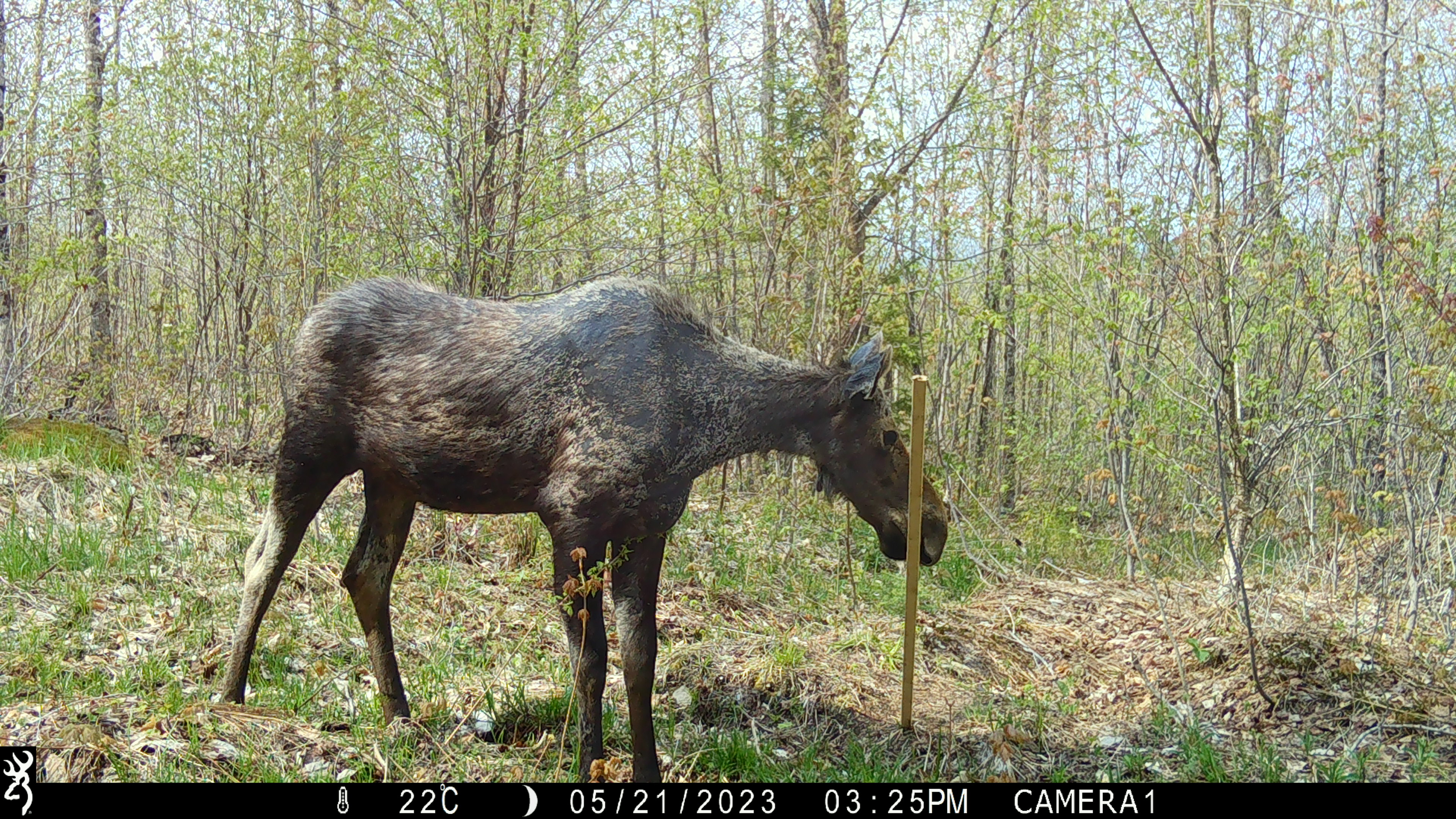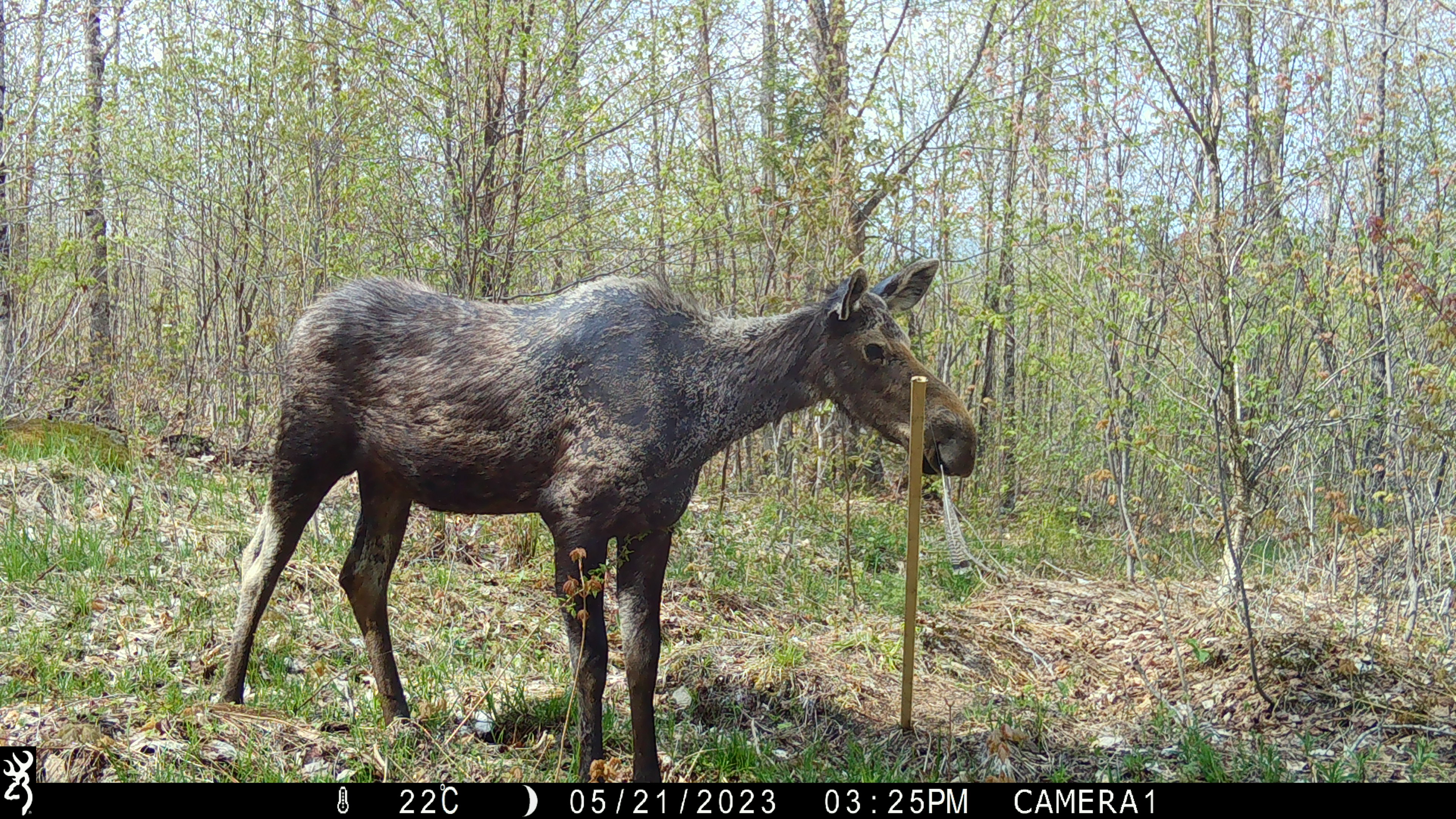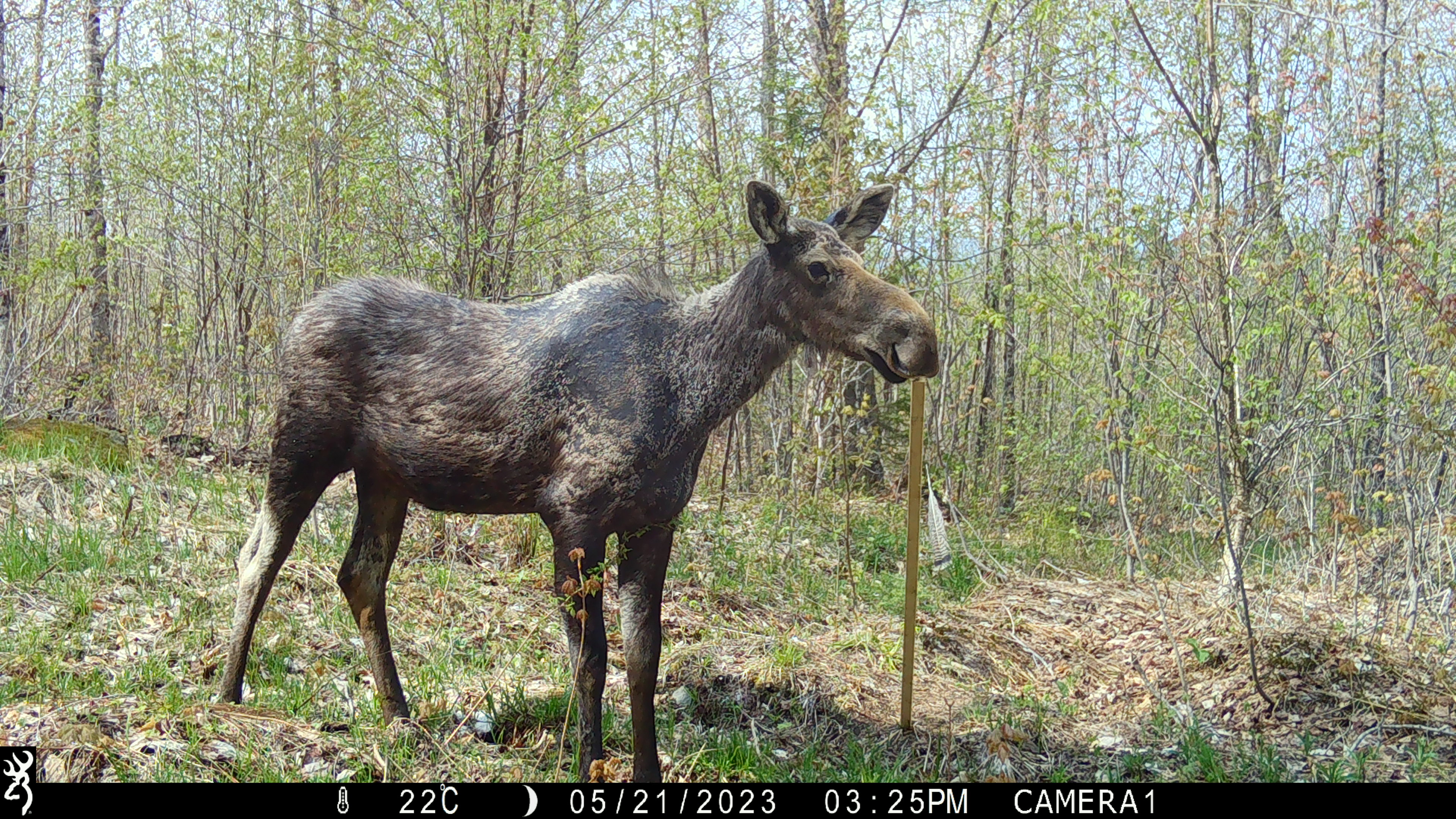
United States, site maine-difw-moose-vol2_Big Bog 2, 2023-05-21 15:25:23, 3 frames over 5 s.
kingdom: Animalia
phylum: Chordata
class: Mammalia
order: Artiodactyla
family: Cervidae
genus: Alces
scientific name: Alces alces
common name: moose